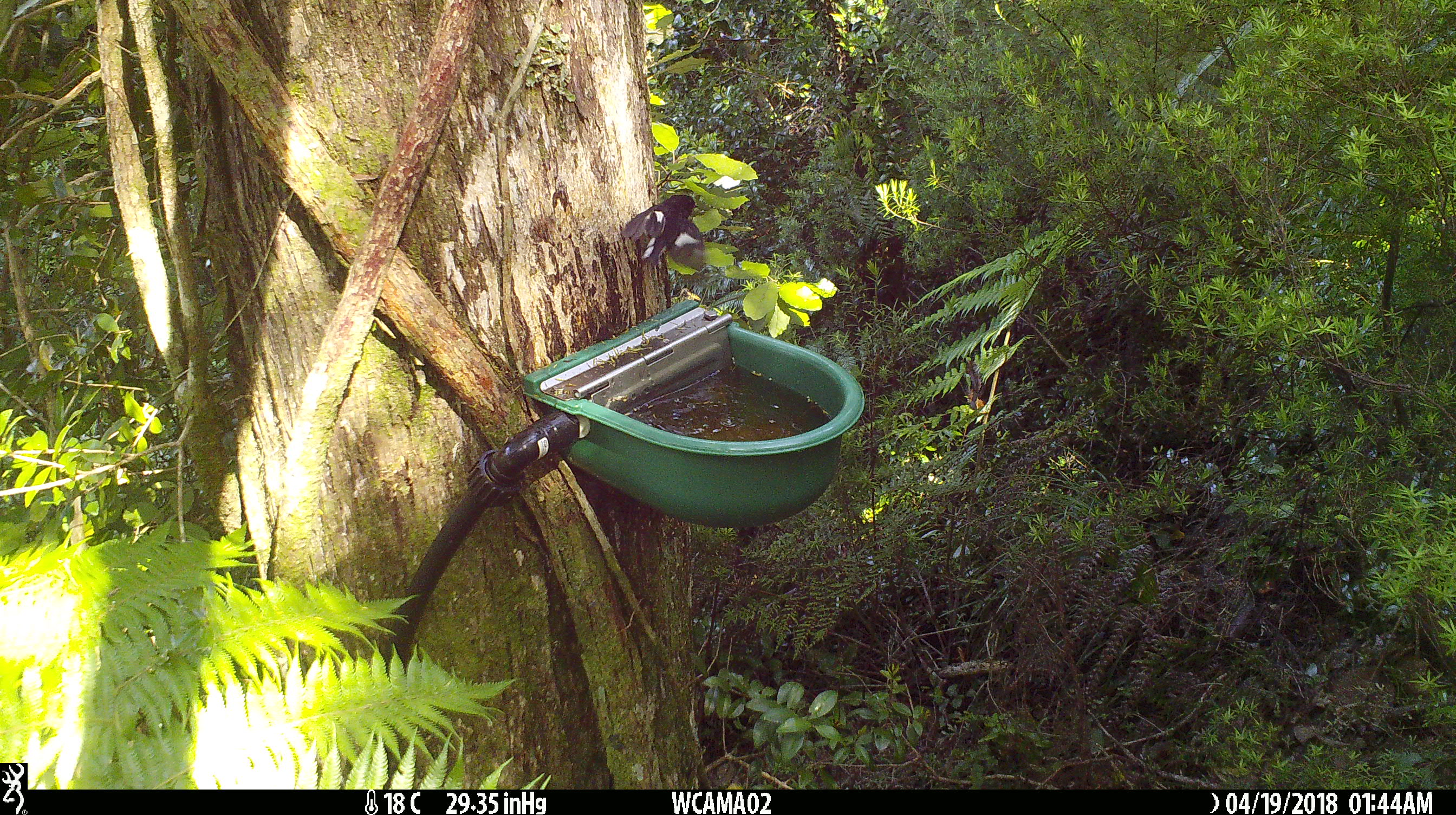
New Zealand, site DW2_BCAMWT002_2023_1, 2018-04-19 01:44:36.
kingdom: Animalia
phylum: Chordata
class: Aves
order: Passeriformes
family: Petroicidae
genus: Petroica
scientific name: Petroica macrocephala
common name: tomtit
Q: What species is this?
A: Tomtit (Petroica macrocephala).